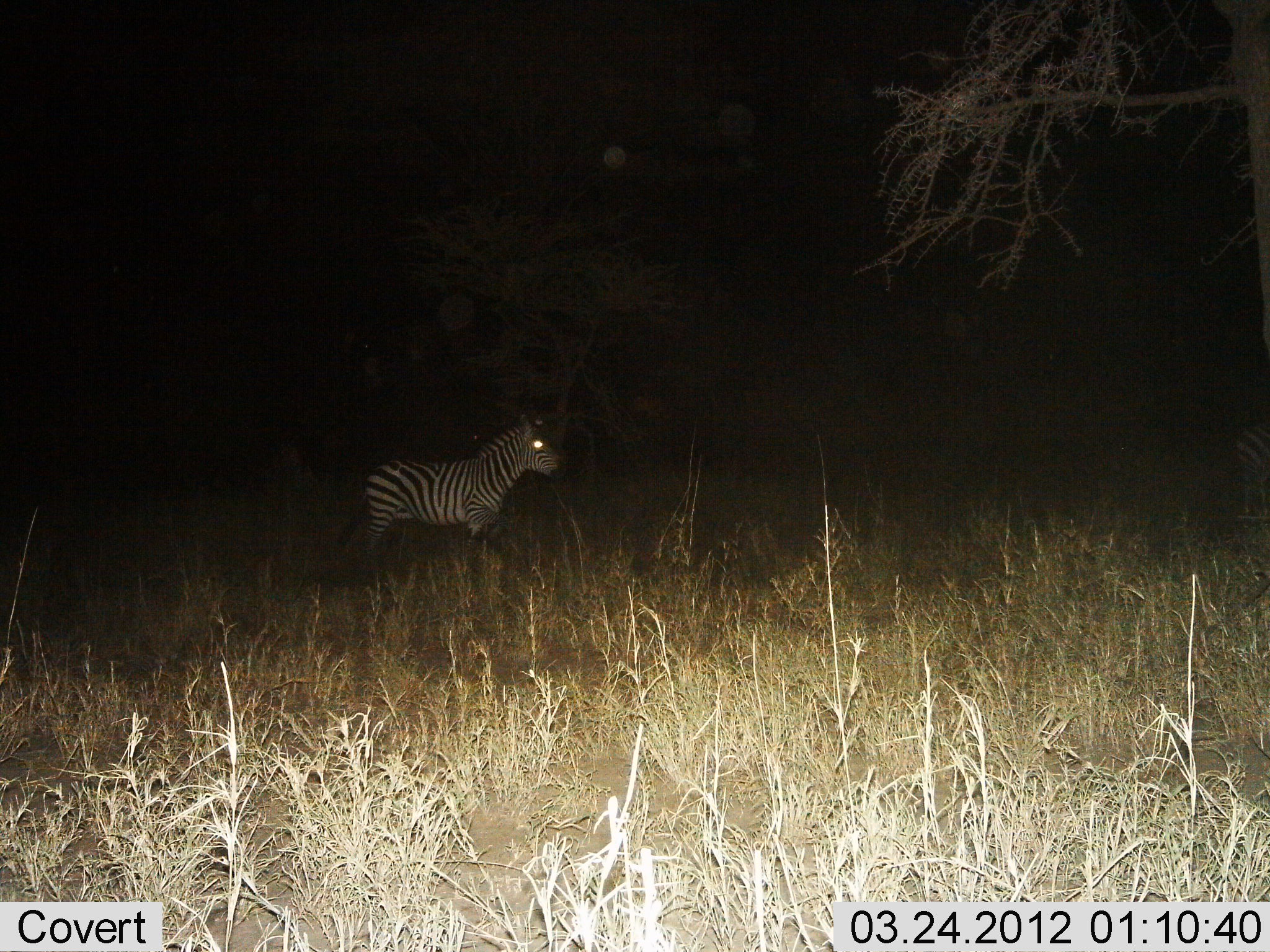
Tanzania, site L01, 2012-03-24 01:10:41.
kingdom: Animalia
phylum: Chordata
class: Mammalia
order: Perissodactyla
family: Equidae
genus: Equus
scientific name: Equus quagga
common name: plains zebra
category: zebra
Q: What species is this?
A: Zebra (plains zebra) (Equus quagga).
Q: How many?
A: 1.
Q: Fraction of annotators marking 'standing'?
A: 78%.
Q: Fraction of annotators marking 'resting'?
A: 0%.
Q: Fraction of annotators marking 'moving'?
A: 22%.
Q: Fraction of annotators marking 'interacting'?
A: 0%.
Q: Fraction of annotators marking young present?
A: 0%.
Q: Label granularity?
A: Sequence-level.